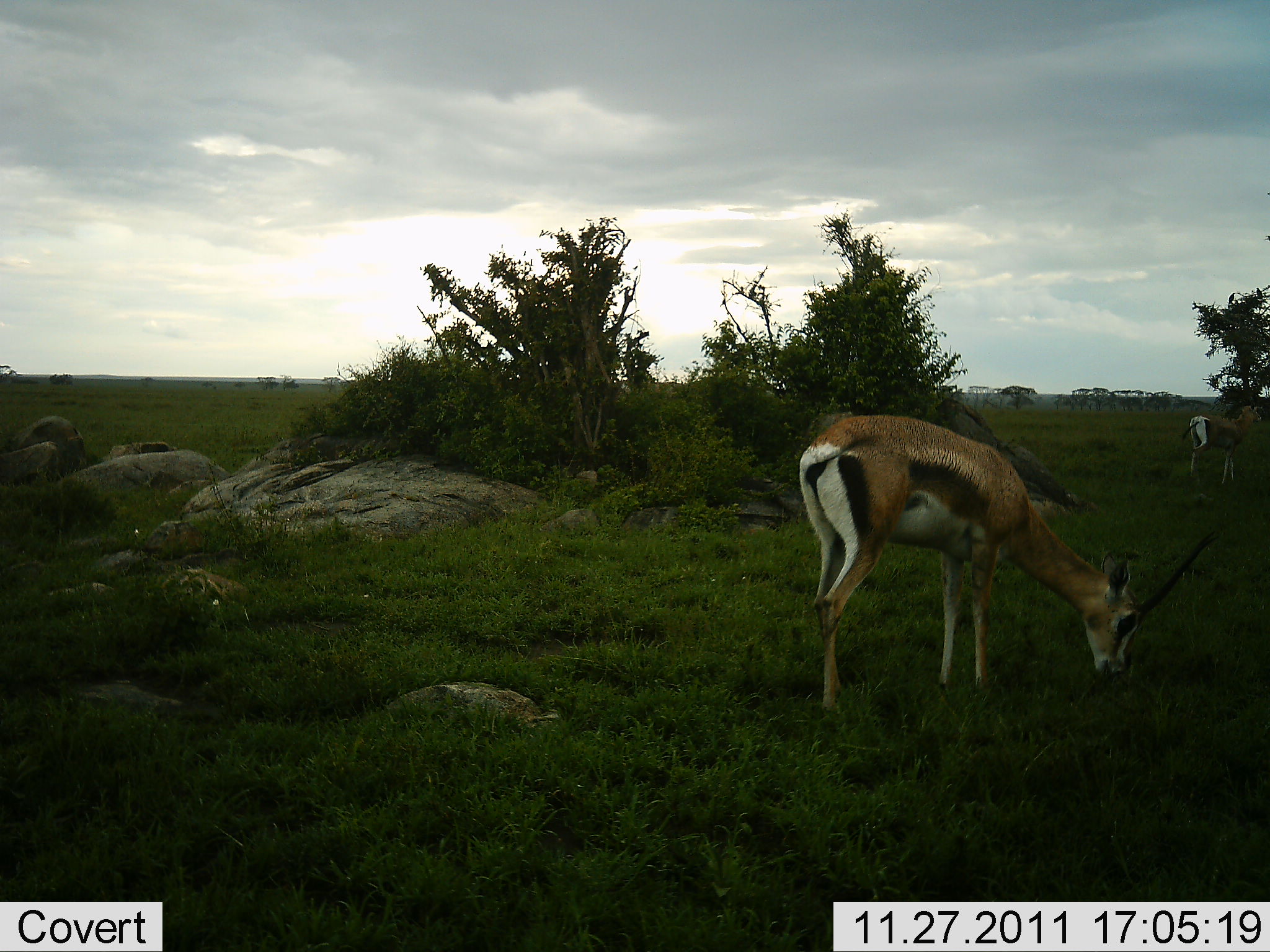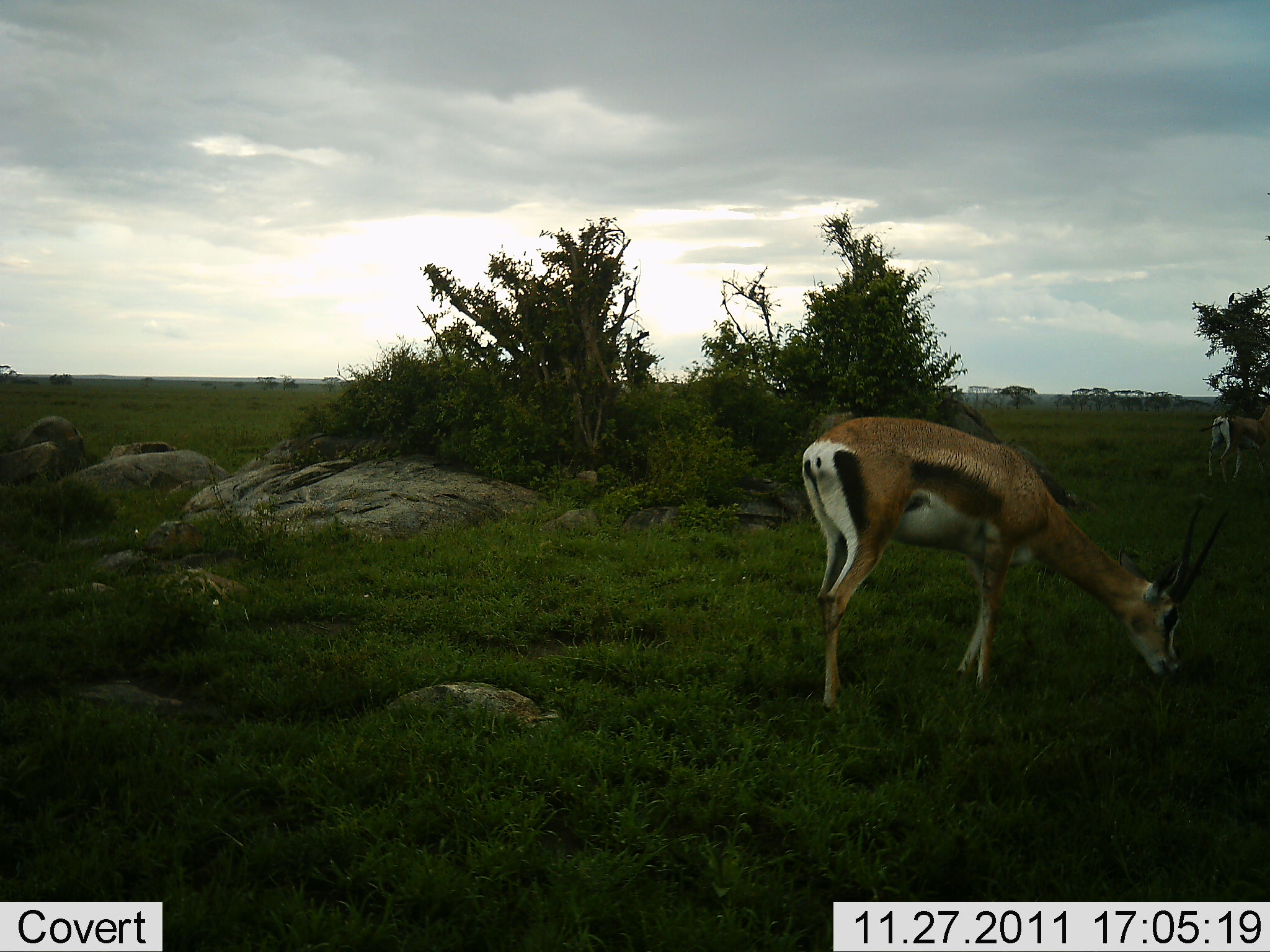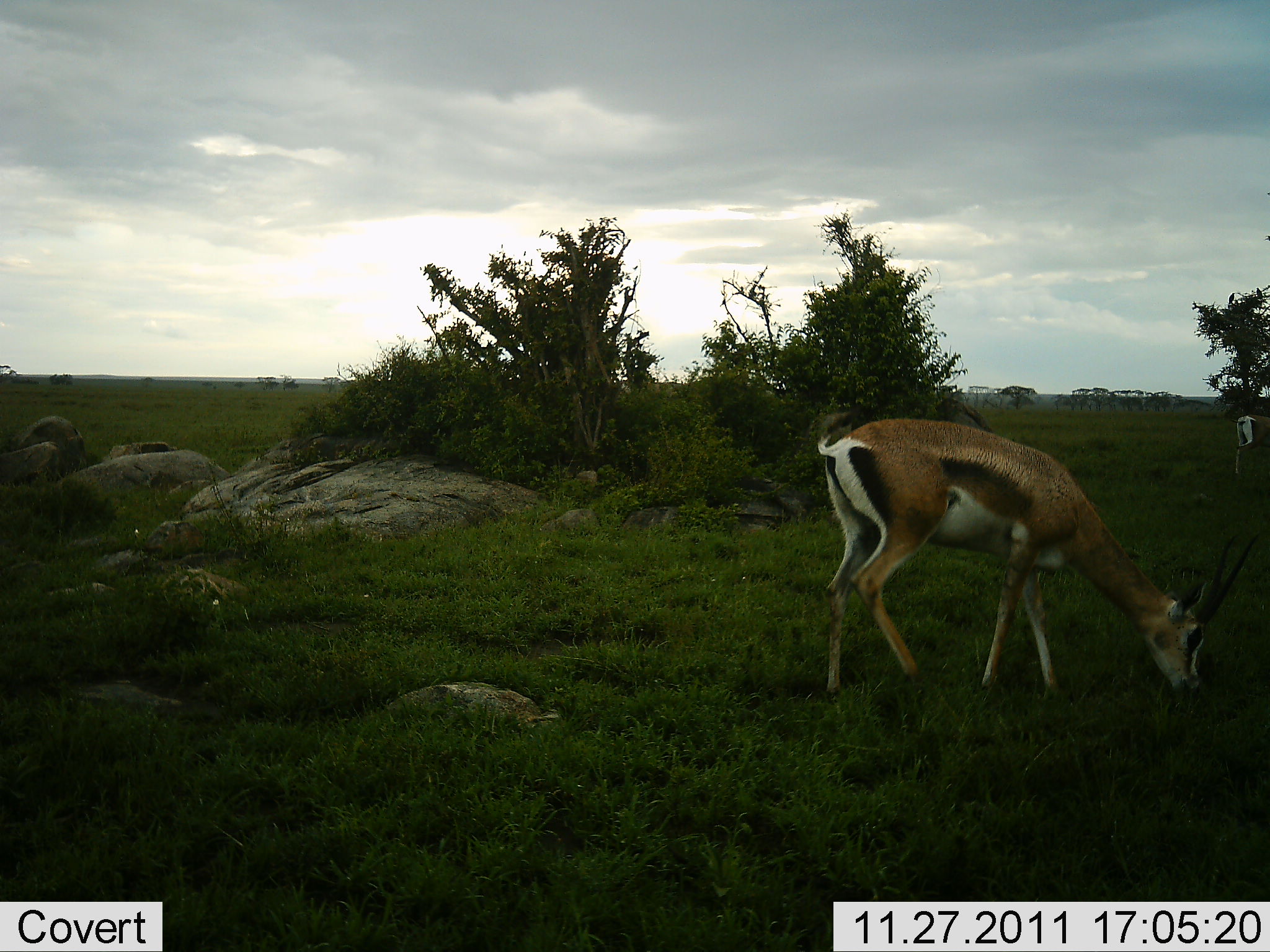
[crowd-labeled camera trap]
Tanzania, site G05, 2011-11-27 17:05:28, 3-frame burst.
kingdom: Animalia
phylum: Chordata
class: Mammalia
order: Artiodactyla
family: Bovidae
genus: Eudorcas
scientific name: Eudorcas thomsonii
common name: thomson's gazelle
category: gazellethomsons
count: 2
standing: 31%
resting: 0%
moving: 31%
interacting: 0%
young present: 0%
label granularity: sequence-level